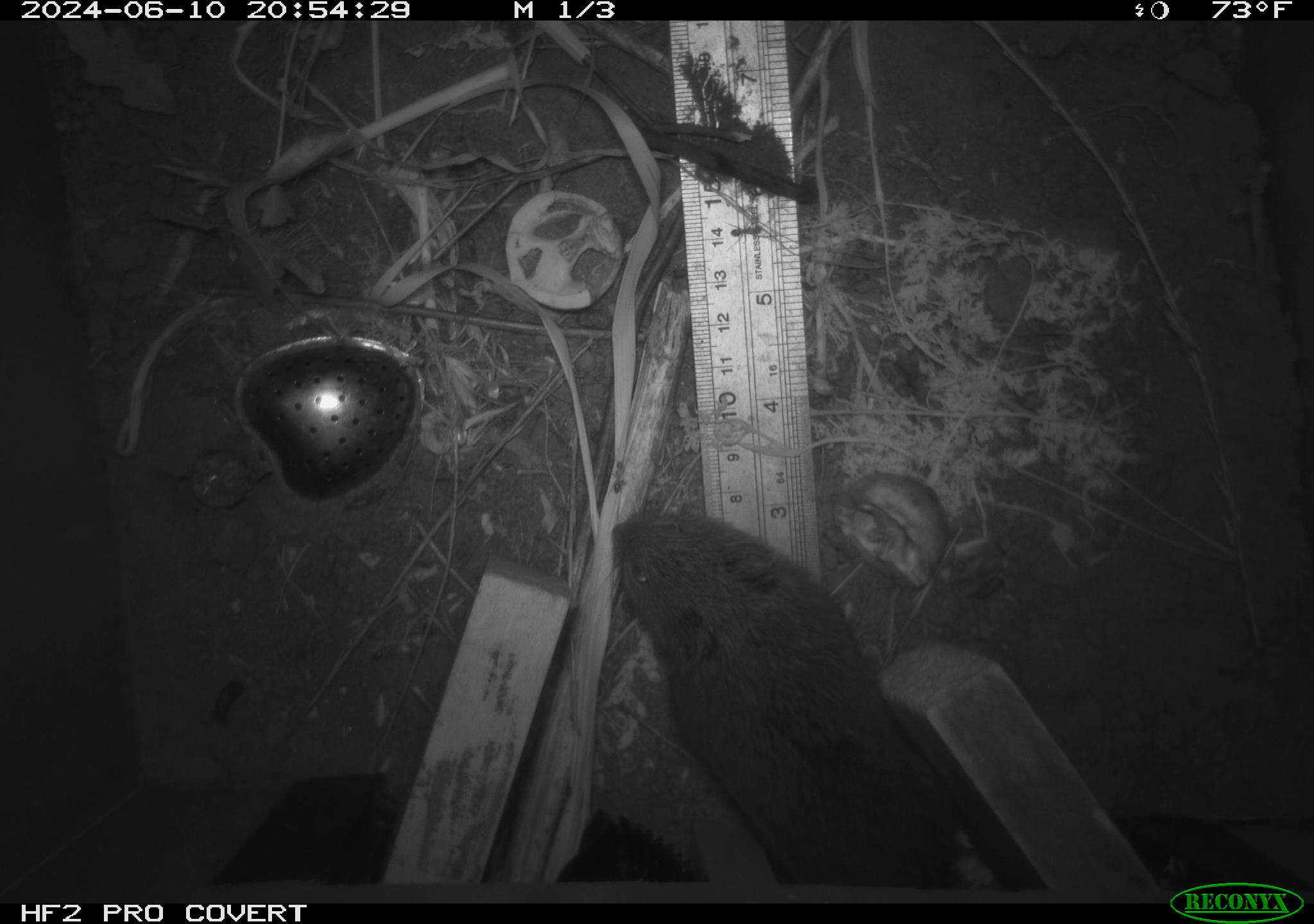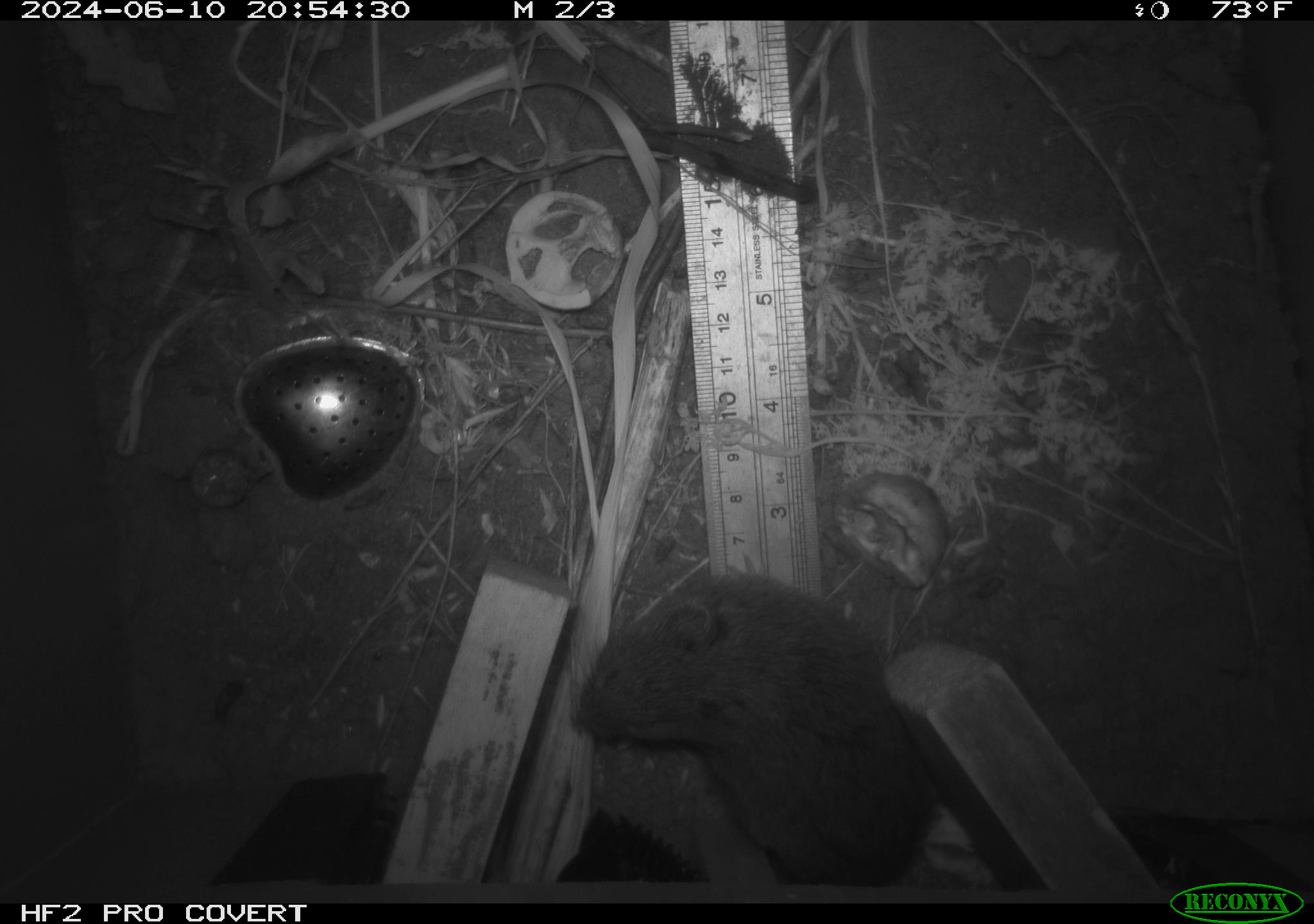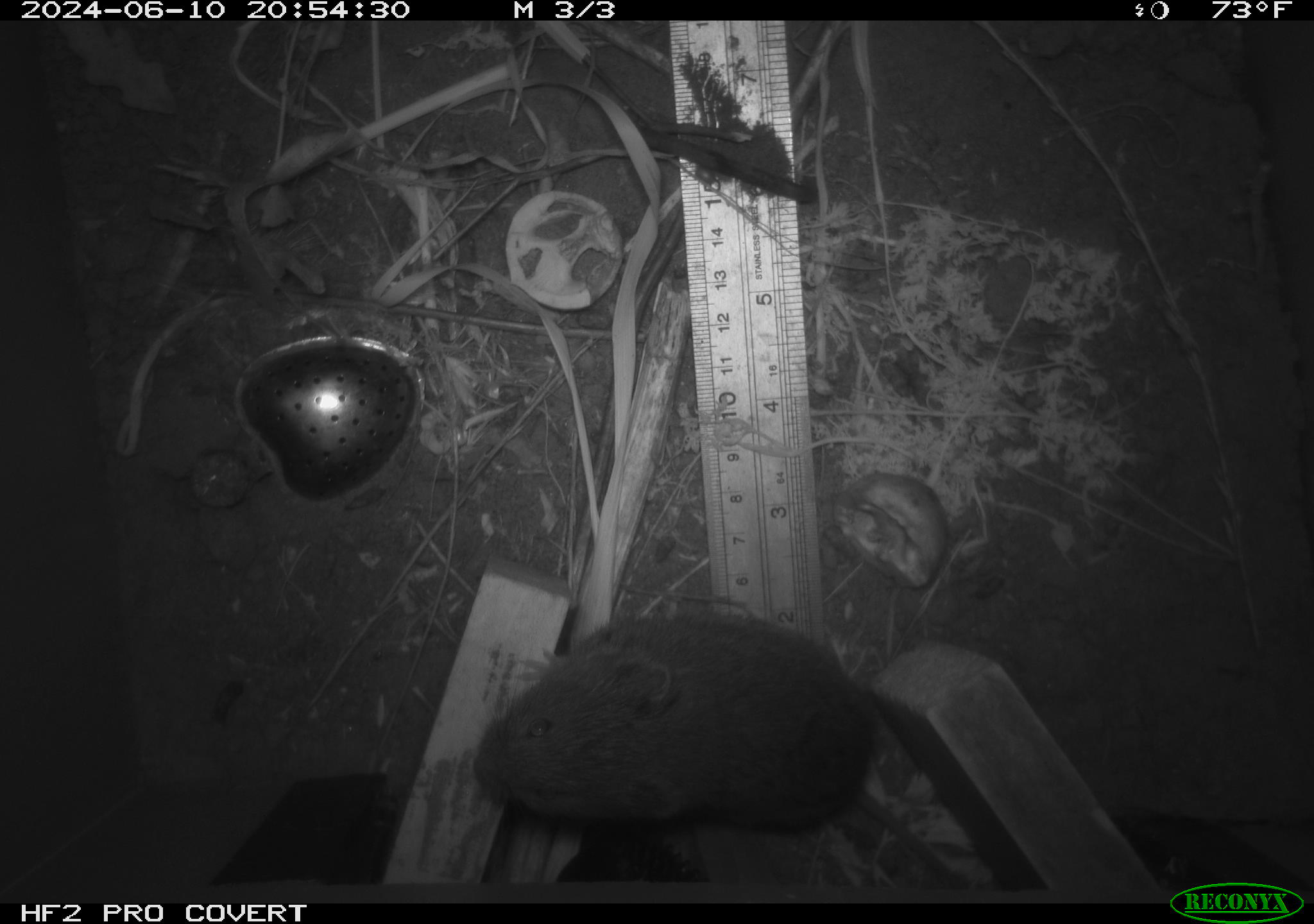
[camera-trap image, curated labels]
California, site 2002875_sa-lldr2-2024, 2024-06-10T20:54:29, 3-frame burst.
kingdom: Animalia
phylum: Chordata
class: Mammalia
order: Rodentia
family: Cricetidae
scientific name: Arvicolinae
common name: voles, lemmings, and muskrats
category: arvicolinae subfamily